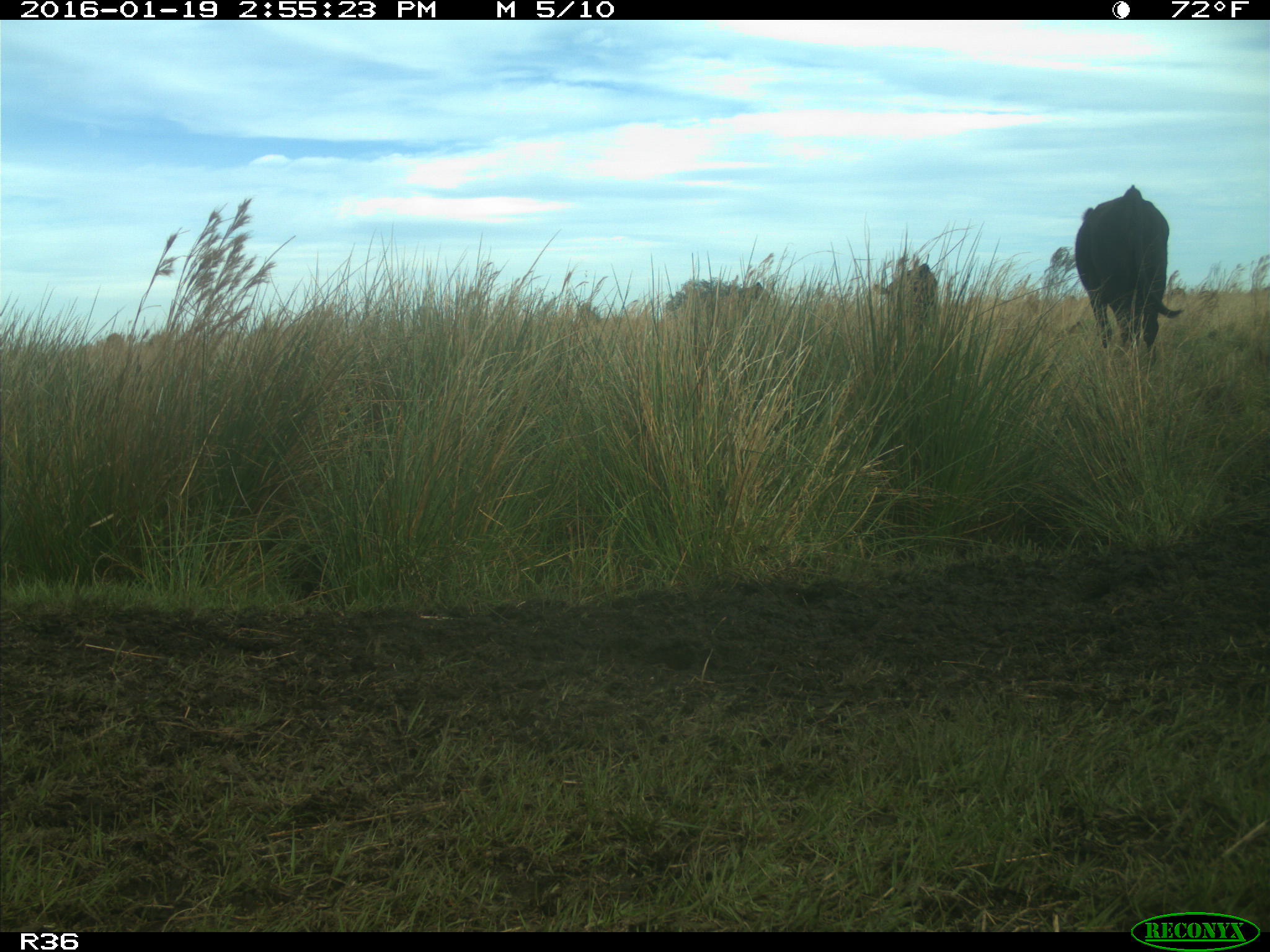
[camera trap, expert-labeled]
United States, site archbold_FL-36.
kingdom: Animalia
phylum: Chordata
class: Mammalia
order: Artiodactyla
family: Bovidae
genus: Bos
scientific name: Bos taurus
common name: domestic cow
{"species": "Bos taurus (domestic cow)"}